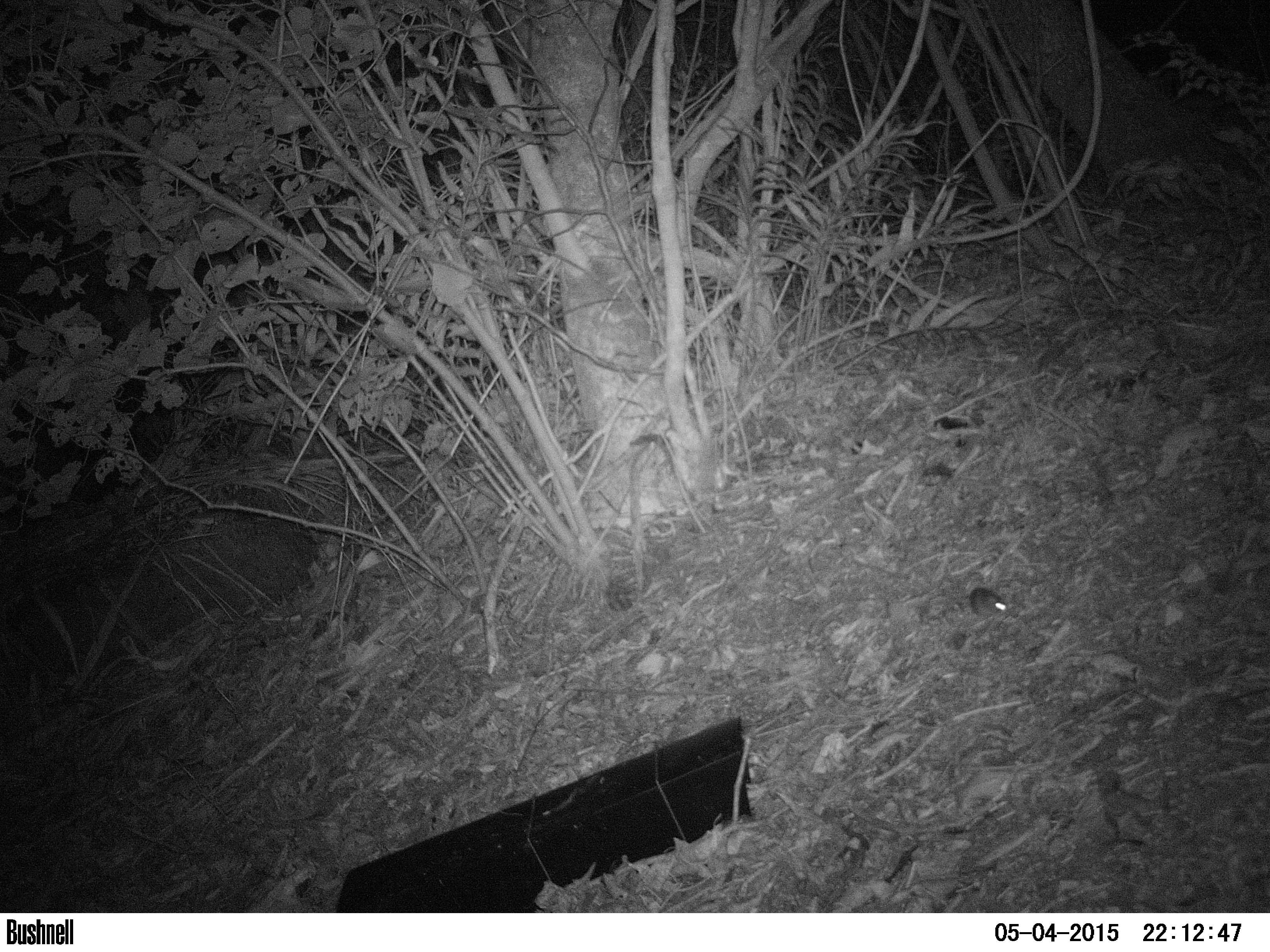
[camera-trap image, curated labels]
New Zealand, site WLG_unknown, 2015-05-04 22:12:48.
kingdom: Animalia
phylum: Chordata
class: Mammalia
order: Rodentia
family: Muridae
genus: Mus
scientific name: Mus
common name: mouse